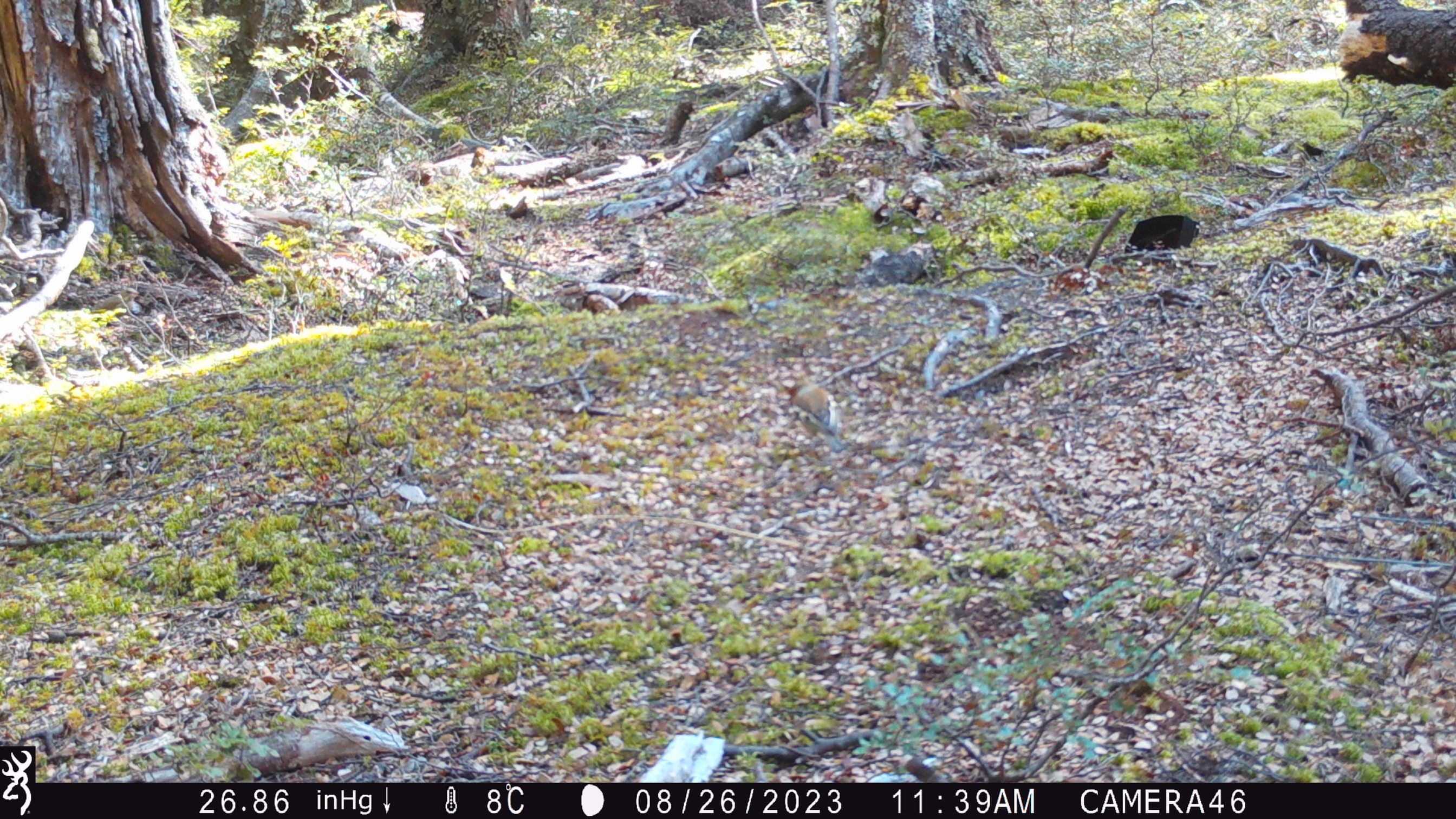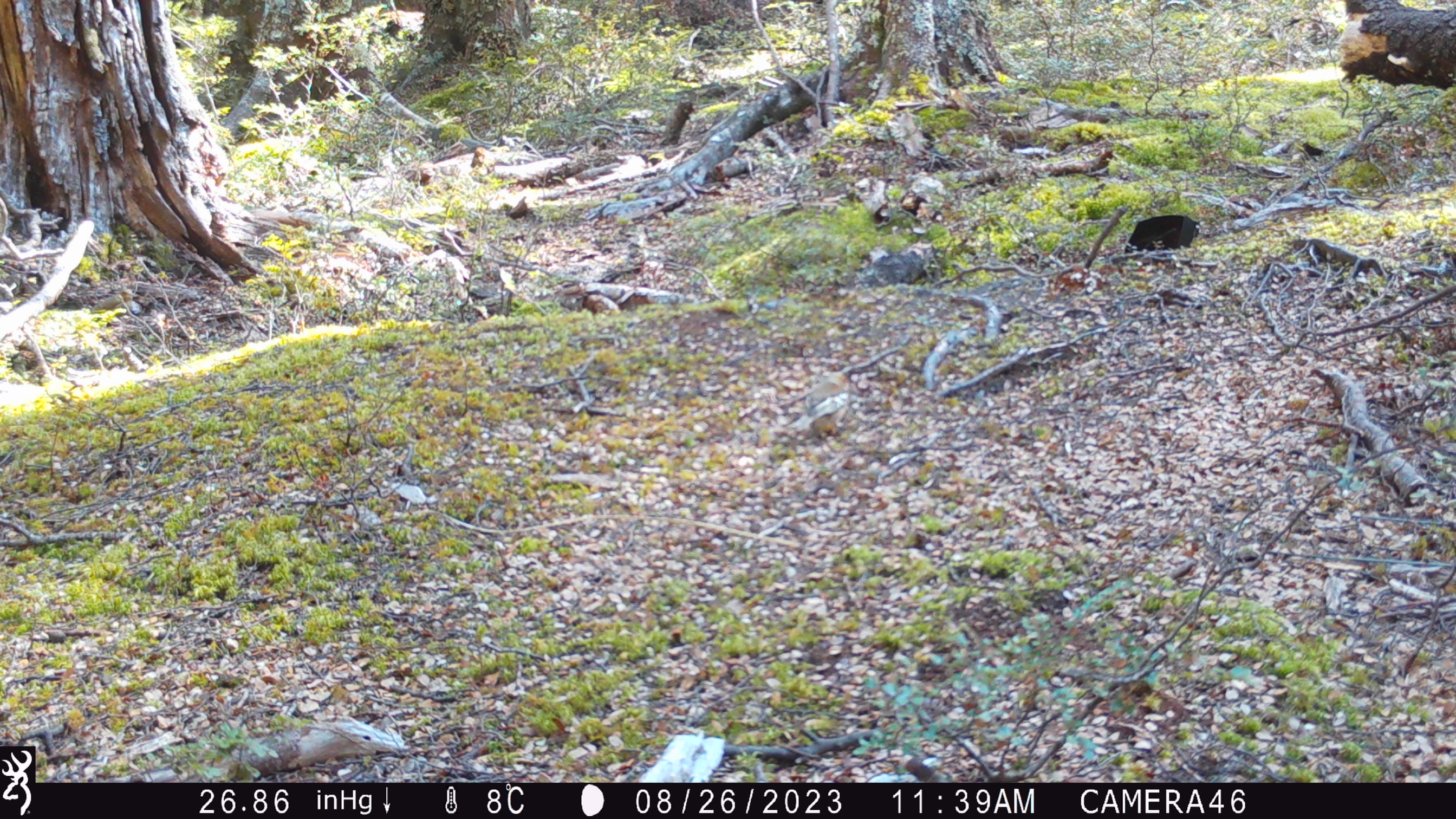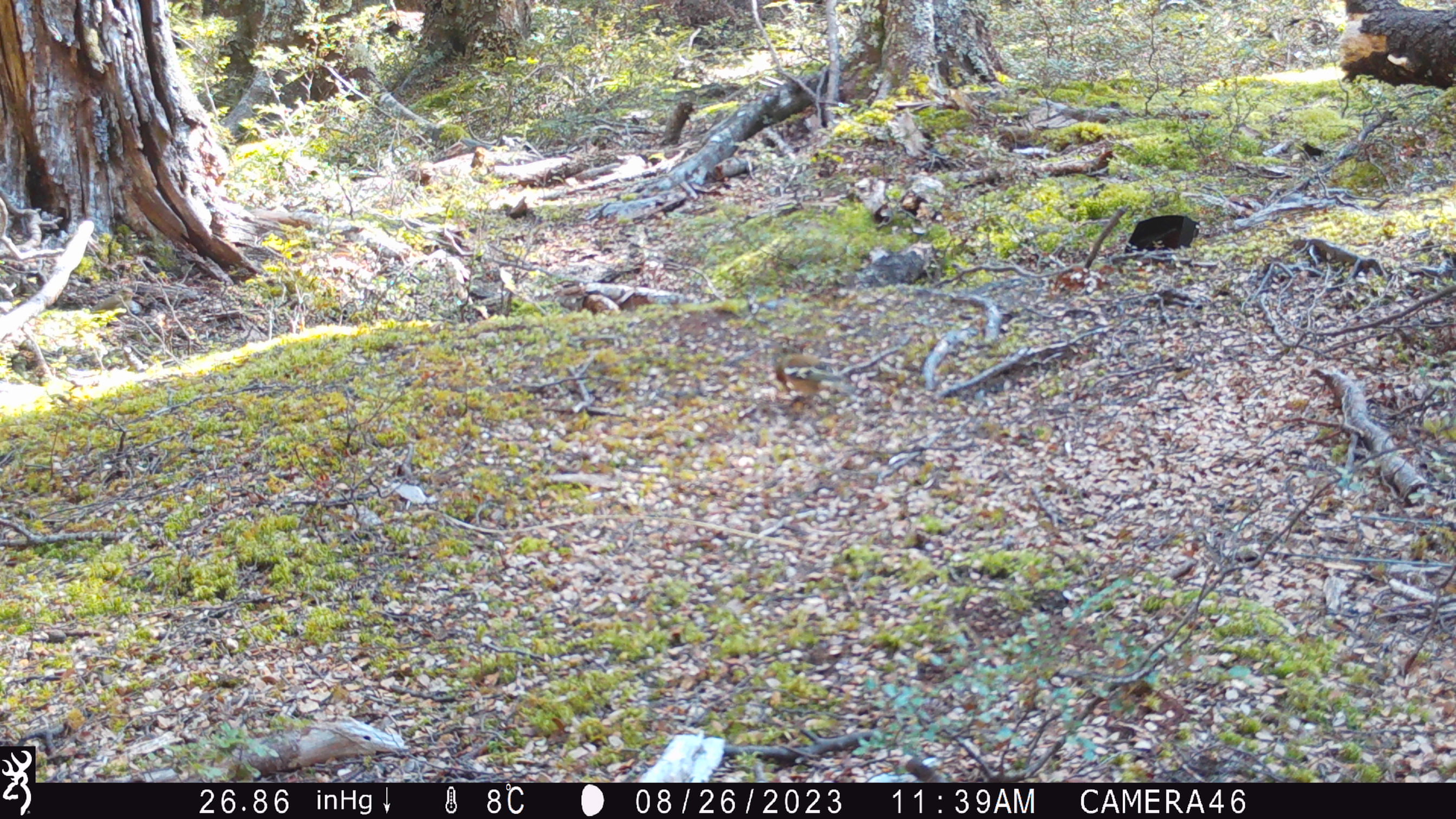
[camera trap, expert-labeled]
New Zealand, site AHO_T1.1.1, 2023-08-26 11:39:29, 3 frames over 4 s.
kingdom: Animalia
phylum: Chordata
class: Aves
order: Passeriformes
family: Fringillidae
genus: Fringilla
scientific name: Fringilla coelebs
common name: common chaffinch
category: chaffinch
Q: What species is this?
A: Chaffinch (common chaffinch) (Fringilla coelebs).